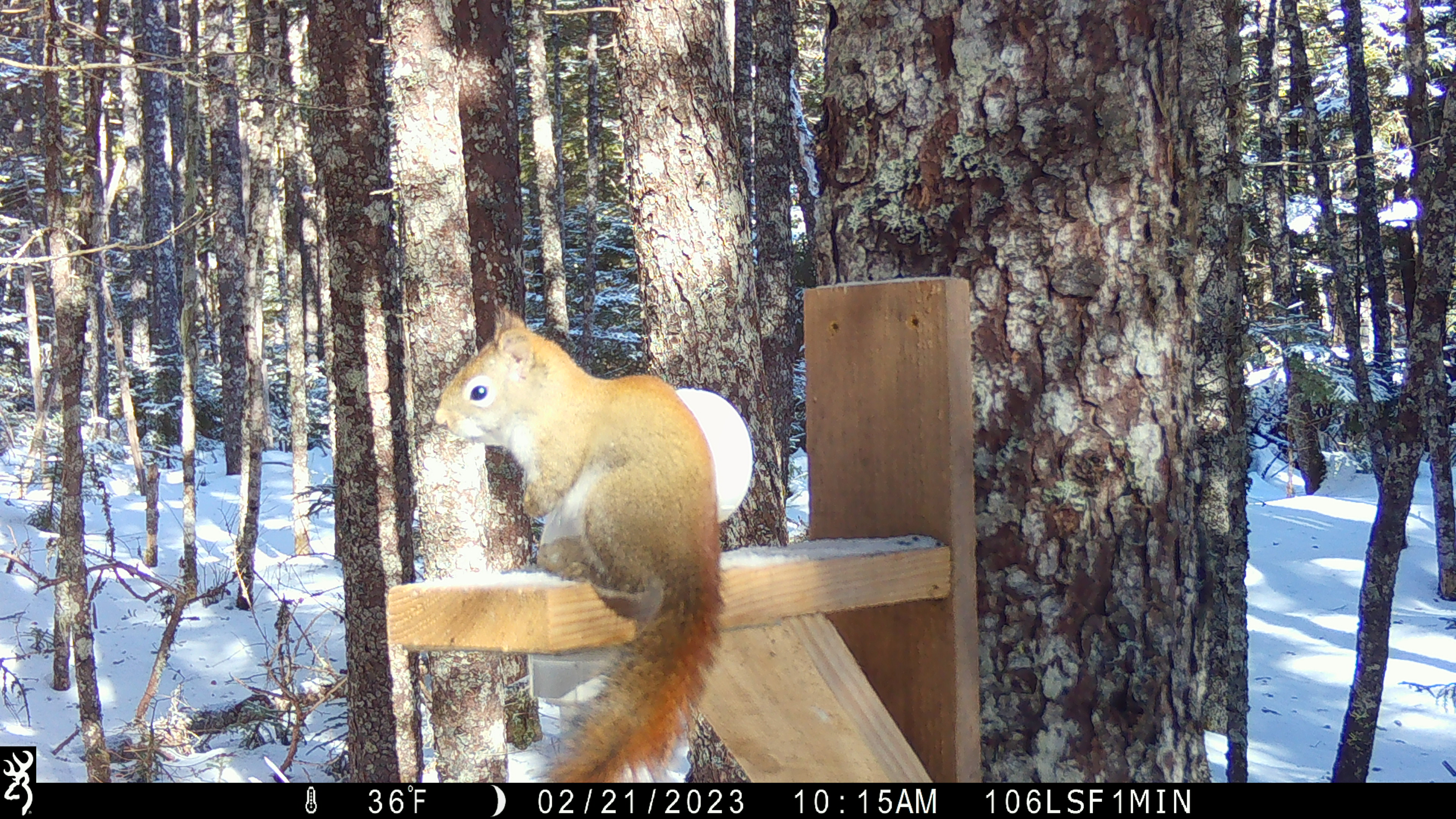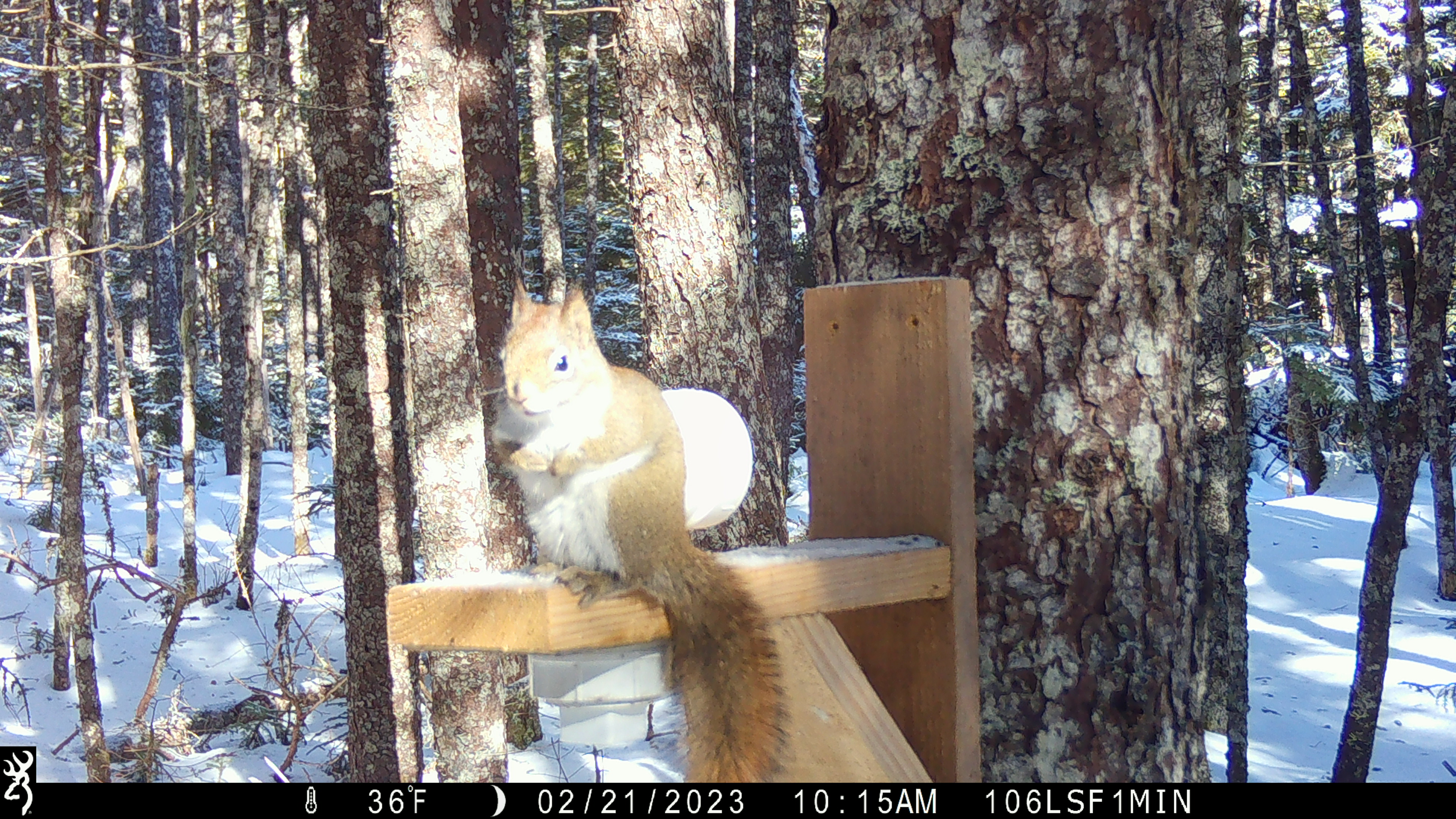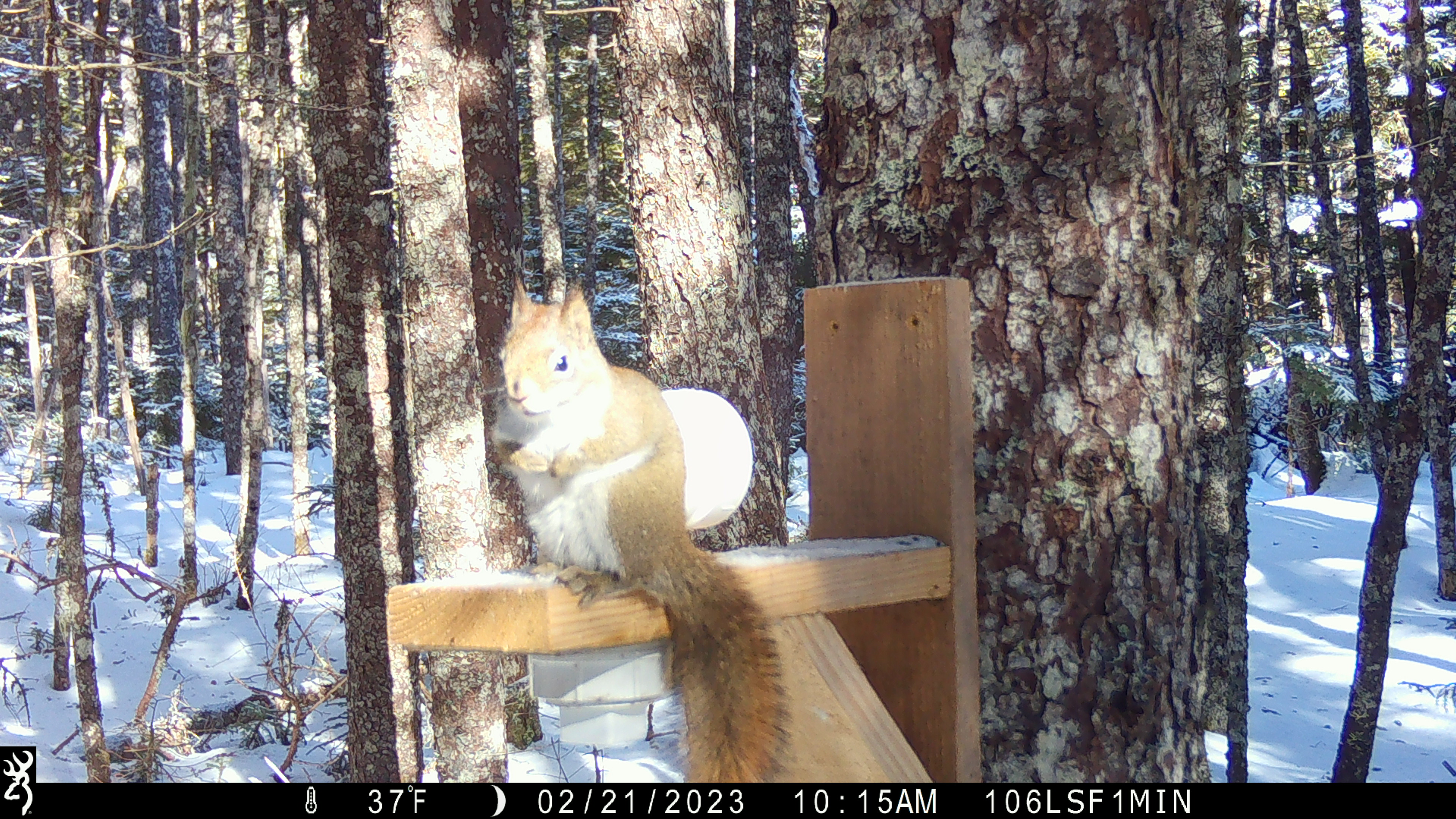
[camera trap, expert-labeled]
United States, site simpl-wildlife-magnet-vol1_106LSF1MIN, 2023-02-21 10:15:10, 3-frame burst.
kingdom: Animalia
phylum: Chordata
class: Mammalia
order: Rodentia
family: Sciuridae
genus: Tamiasciurus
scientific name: Tamiasciurus hudsonicus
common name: red squirrel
Red squirrel (Tamiasciurus hudsonicus).